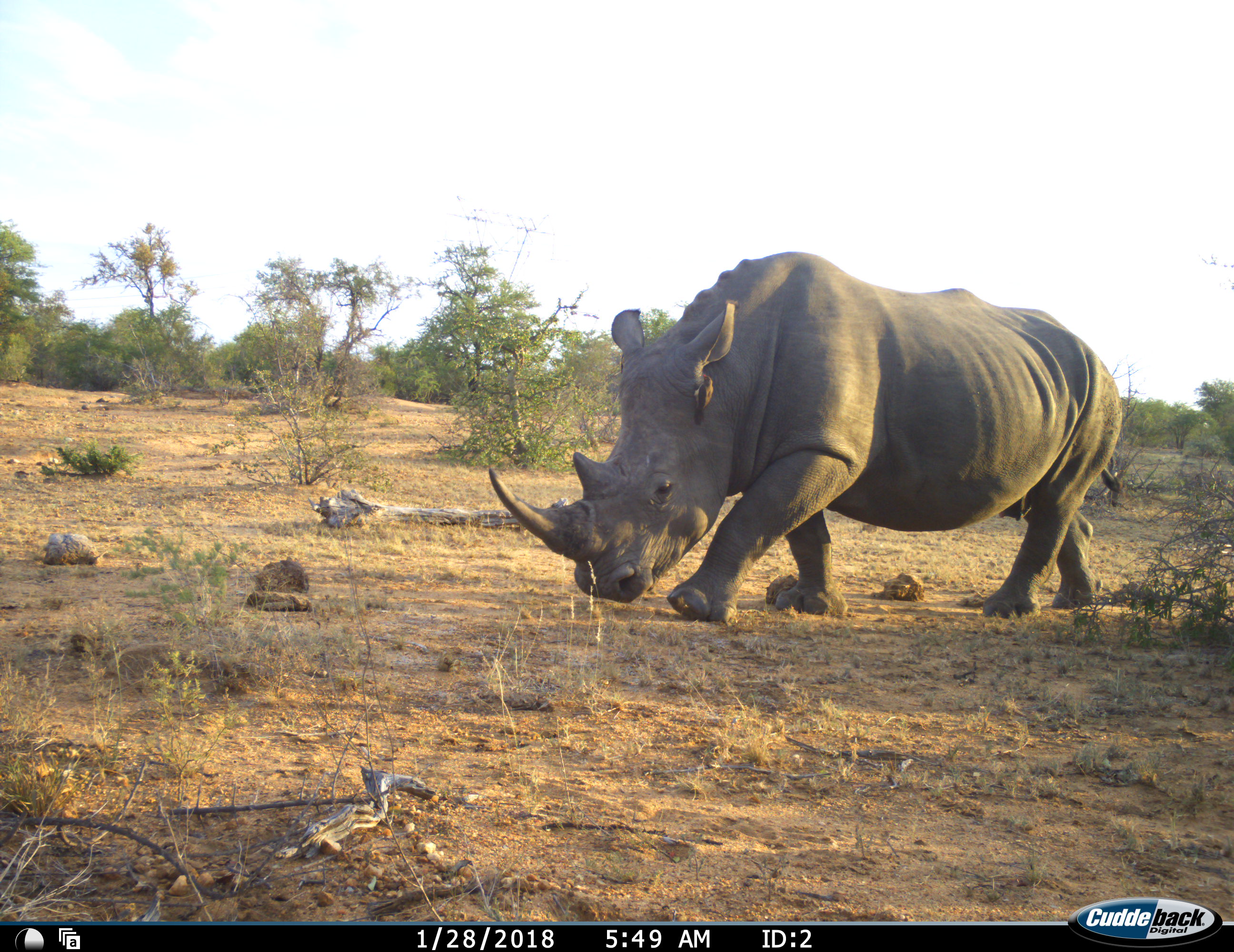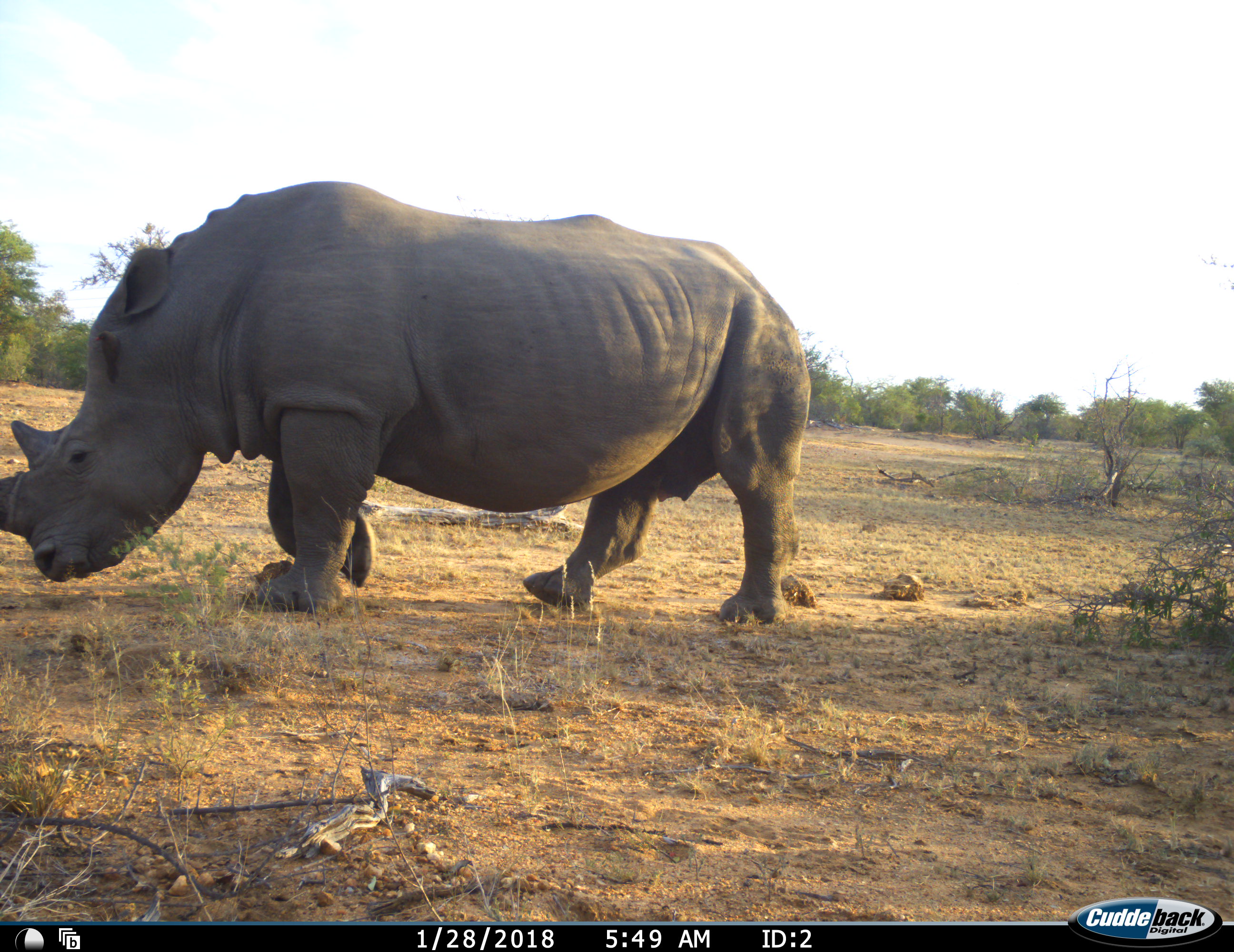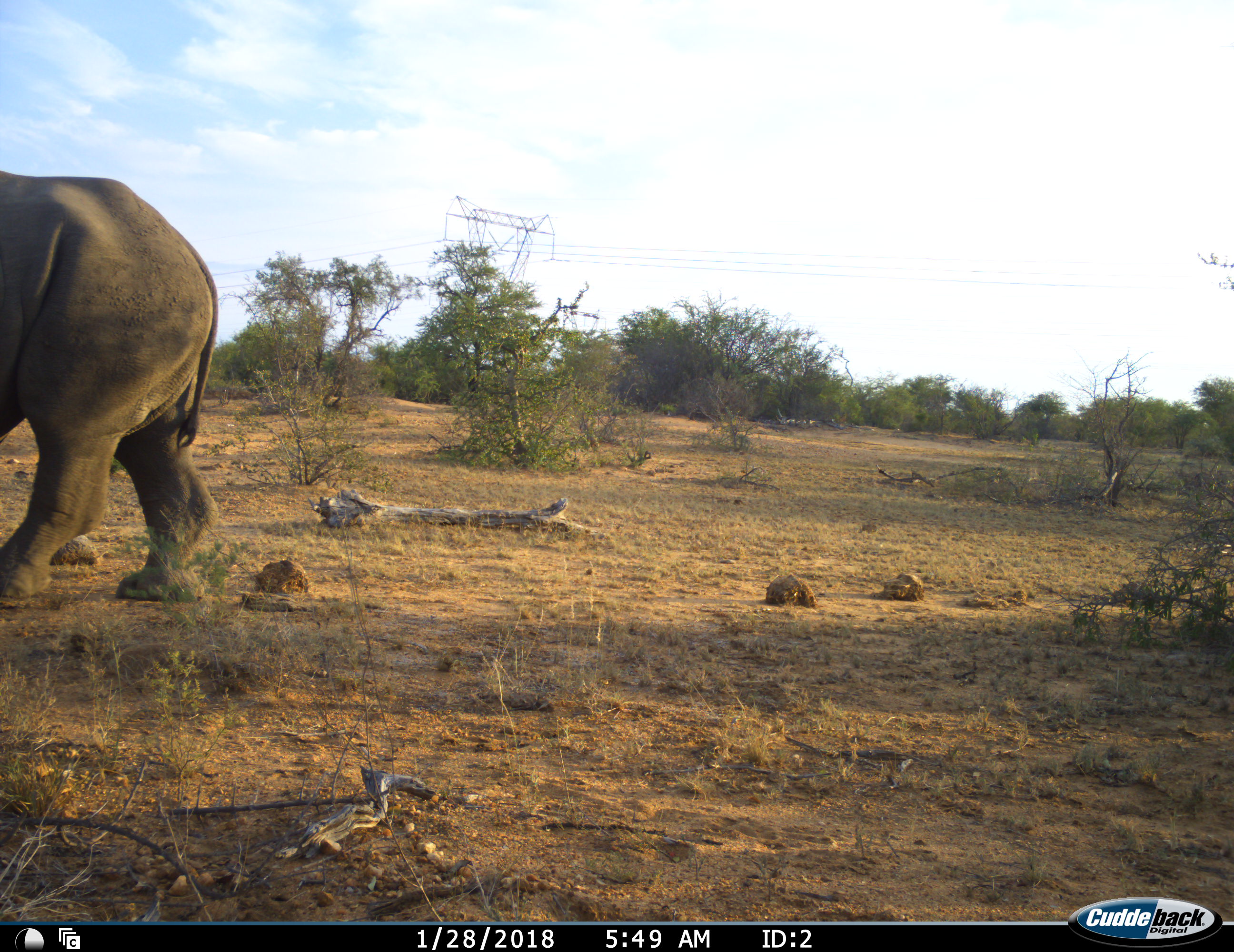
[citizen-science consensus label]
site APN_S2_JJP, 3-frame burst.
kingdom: Animalia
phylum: Chordata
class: Mammalia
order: Perissodactyla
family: Rhinocerotidae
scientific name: Rhinocerotidae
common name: unknown rhinoceros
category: rhinocerosunknown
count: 1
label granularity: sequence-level